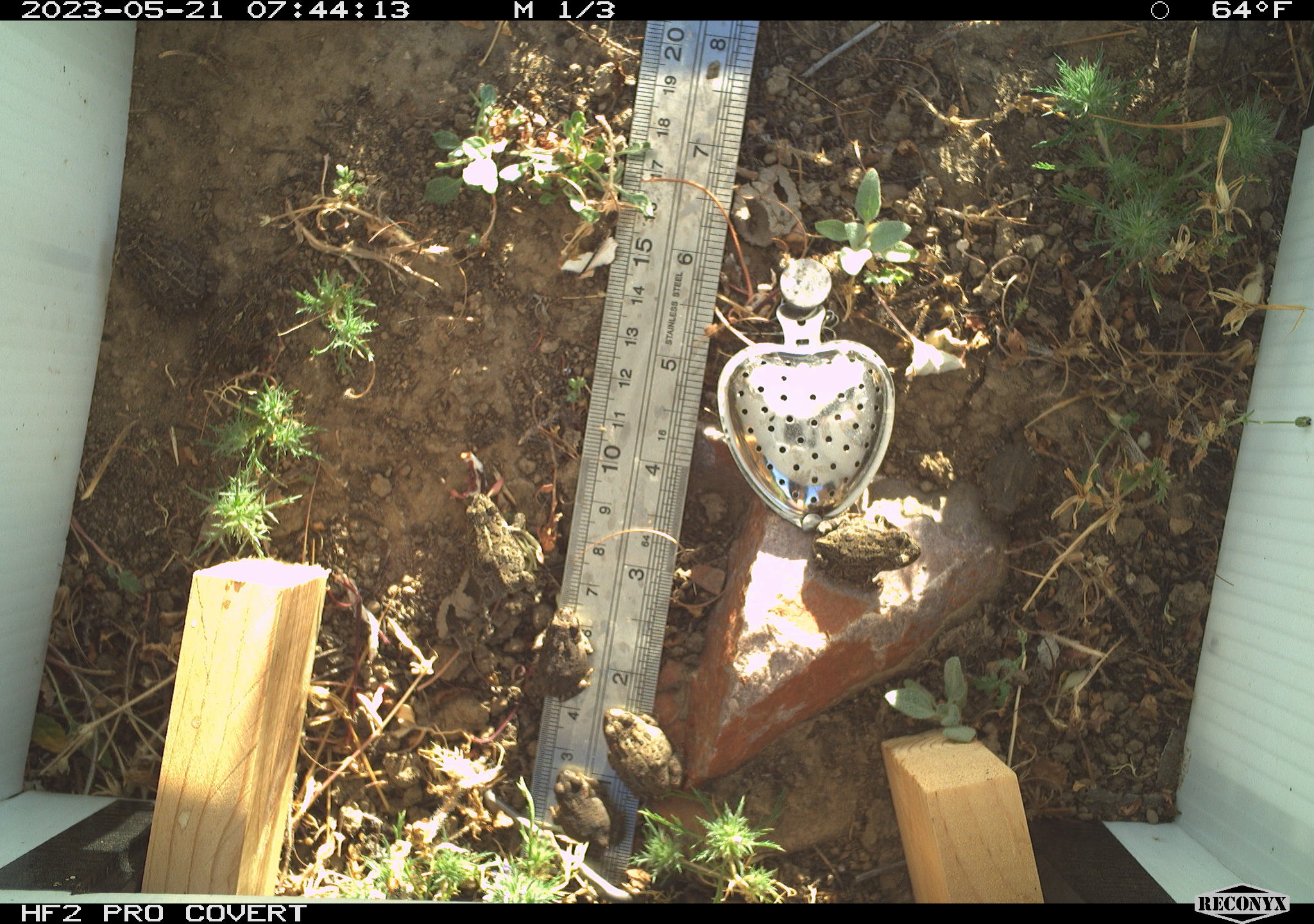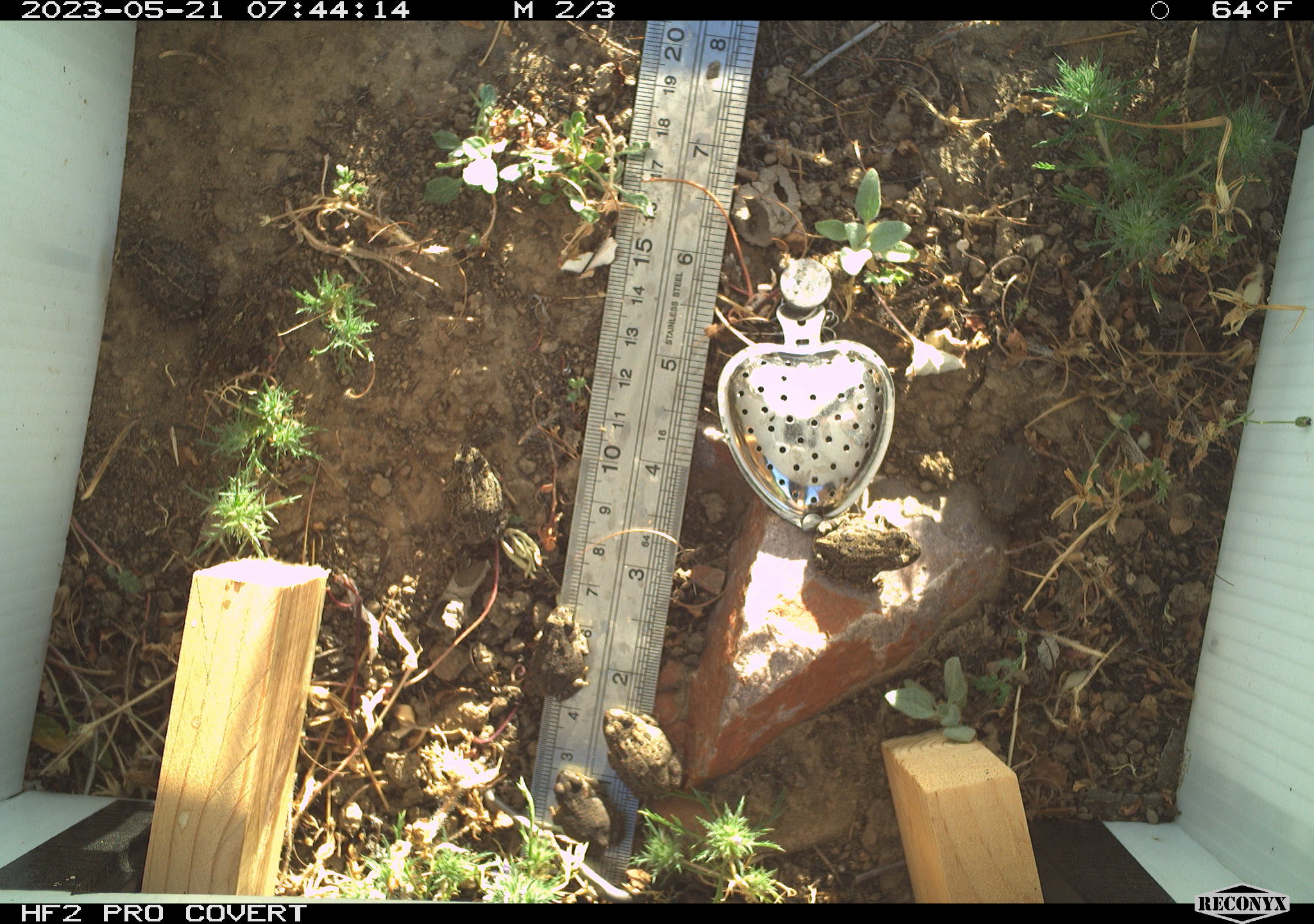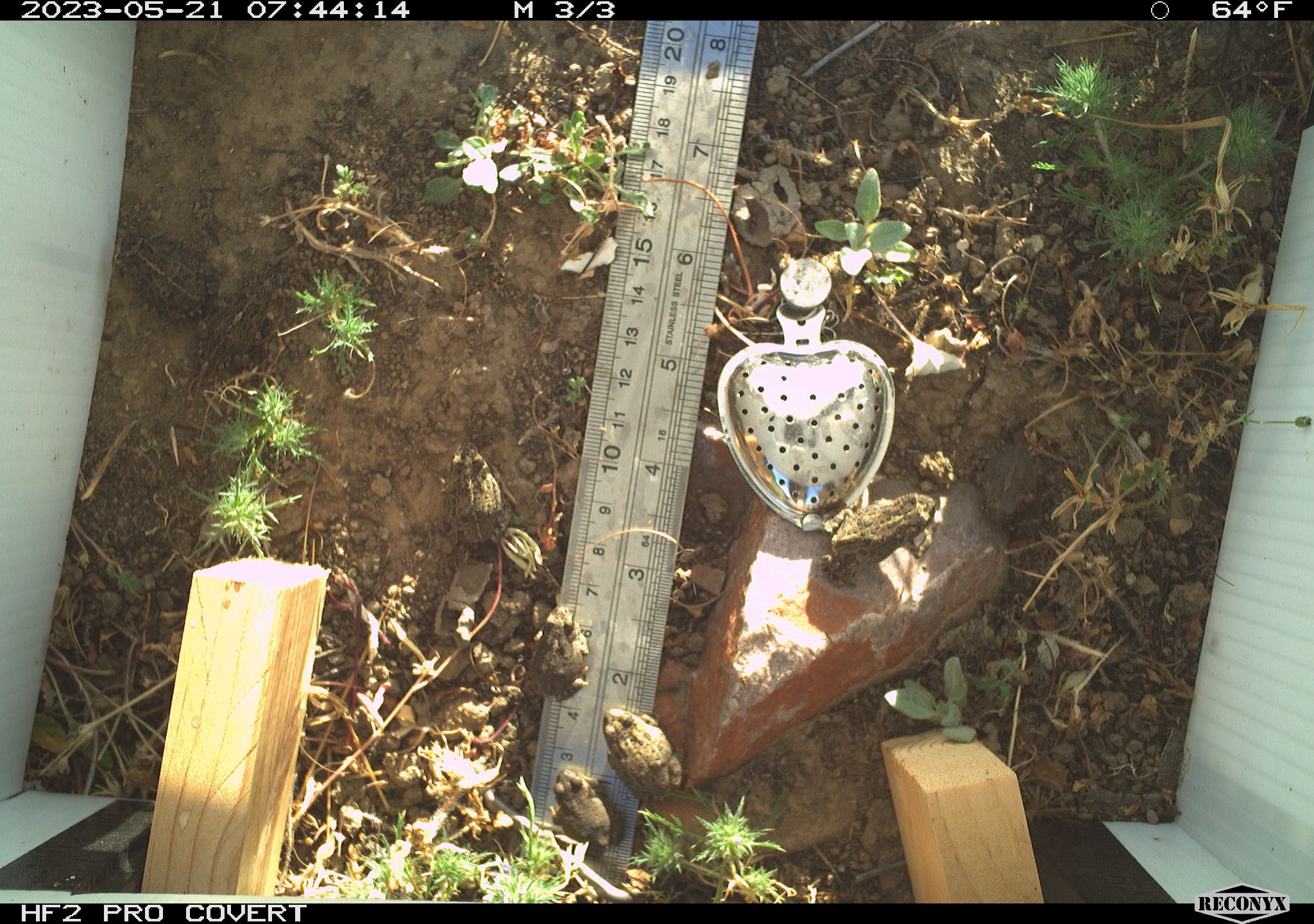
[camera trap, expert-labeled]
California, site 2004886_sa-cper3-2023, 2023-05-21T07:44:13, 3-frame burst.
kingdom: Animalia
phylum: Chordata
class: Amphibia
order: Anura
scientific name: Anura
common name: frogs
Frogs (Anura).